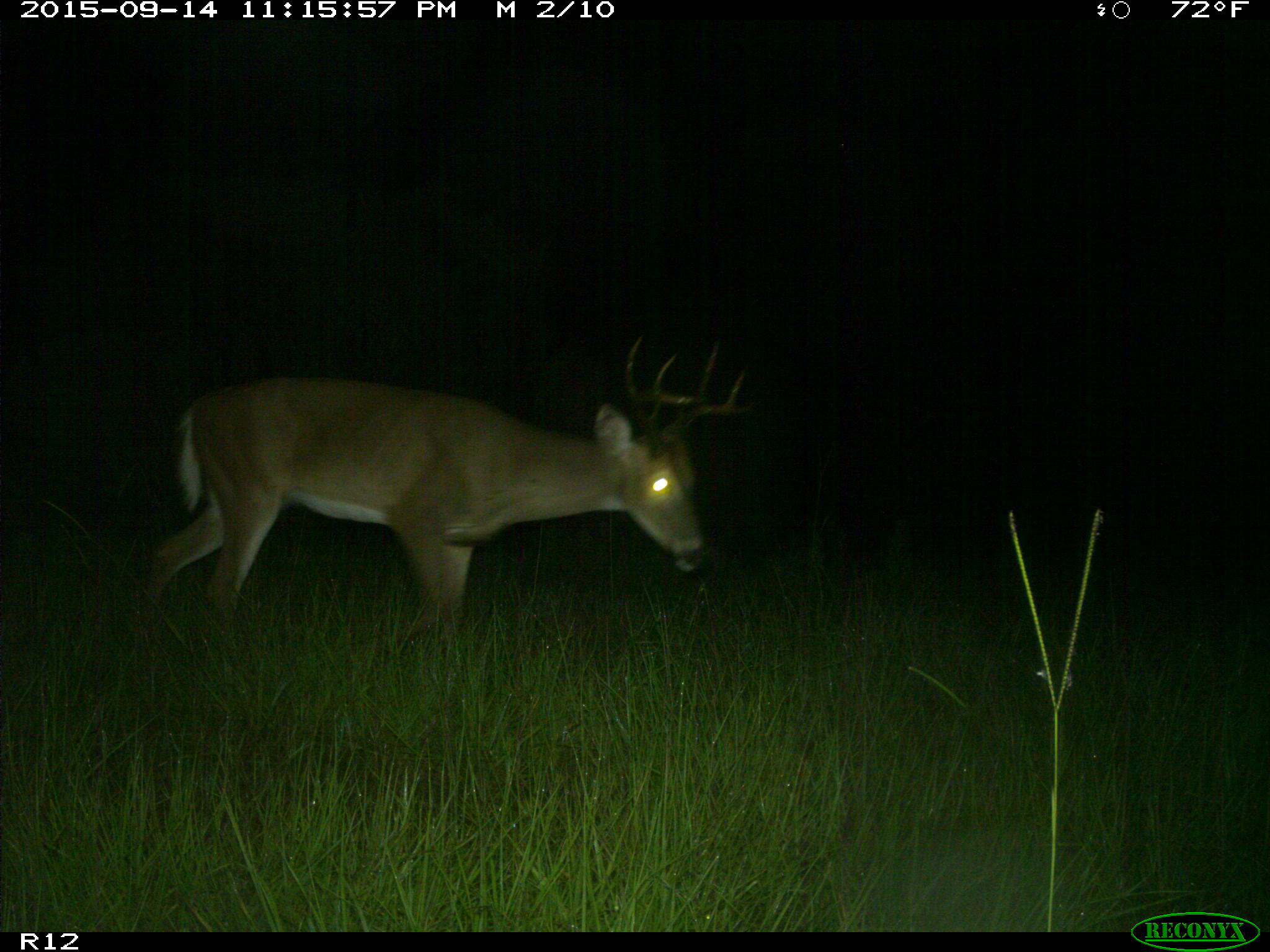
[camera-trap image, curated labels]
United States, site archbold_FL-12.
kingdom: Animalia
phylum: Chordata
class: Mammalia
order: Artiodactyla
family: Cervidae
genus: Odocoileus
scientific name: Odocoileus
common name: deer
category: unidentified deer